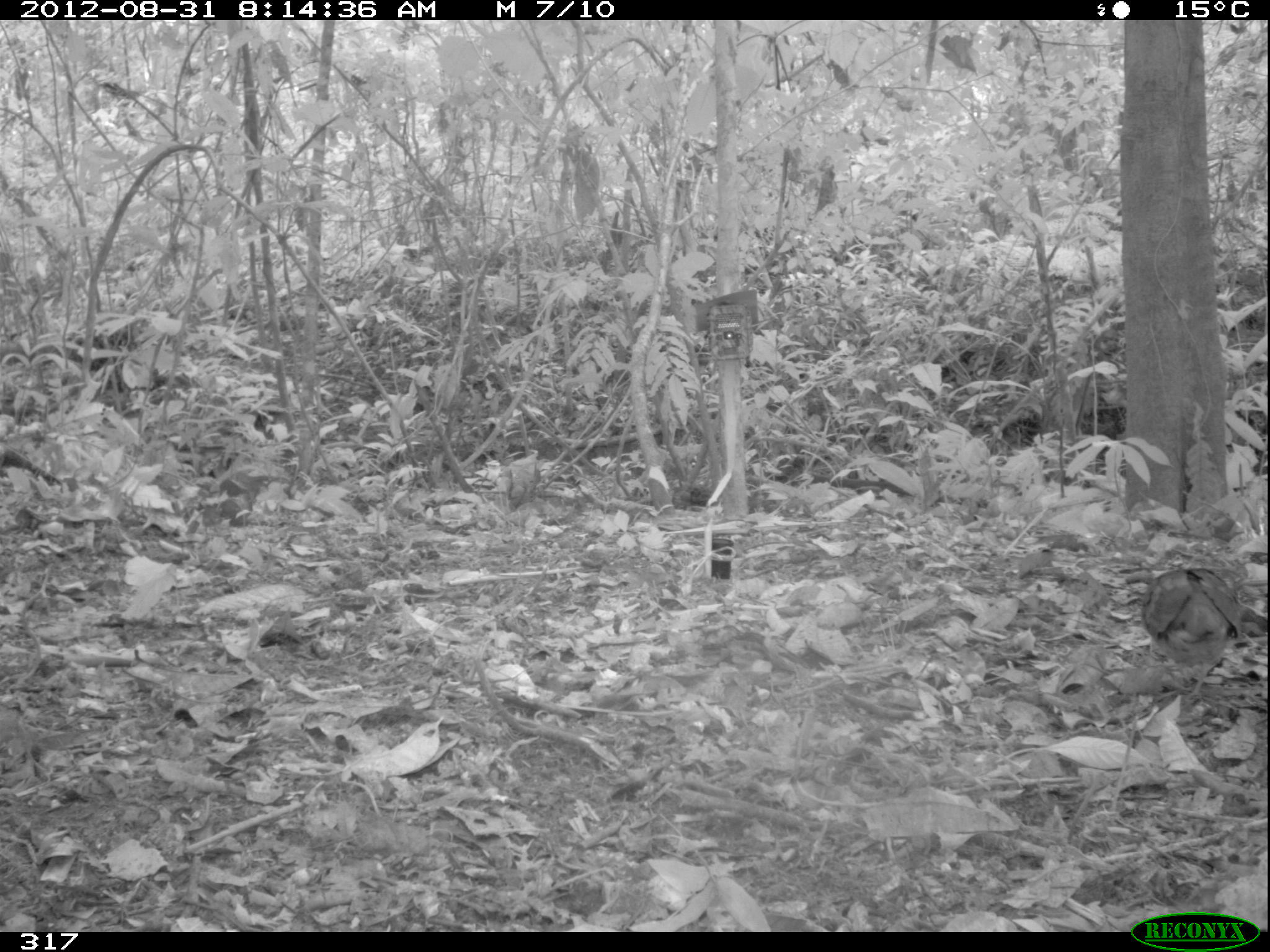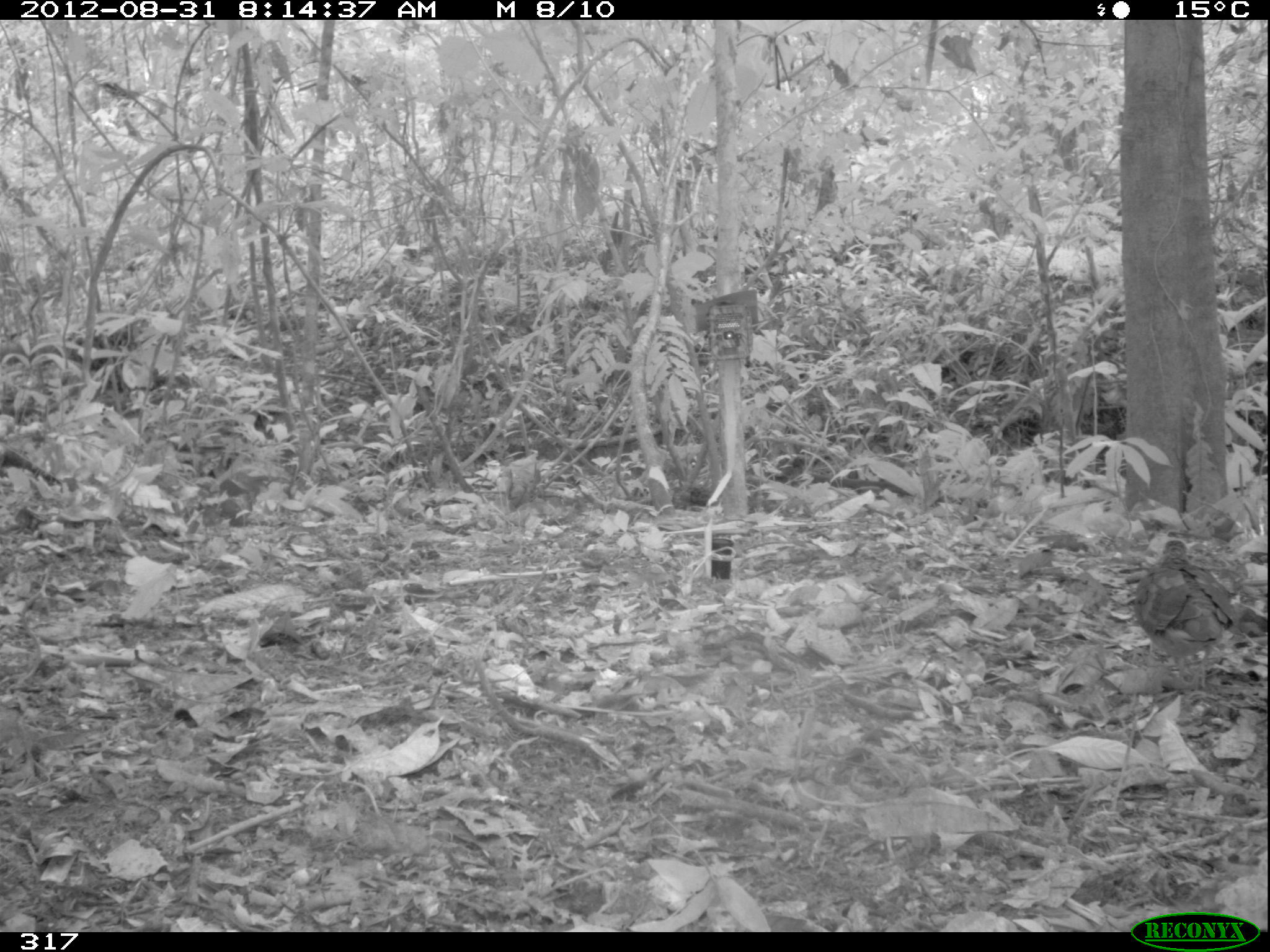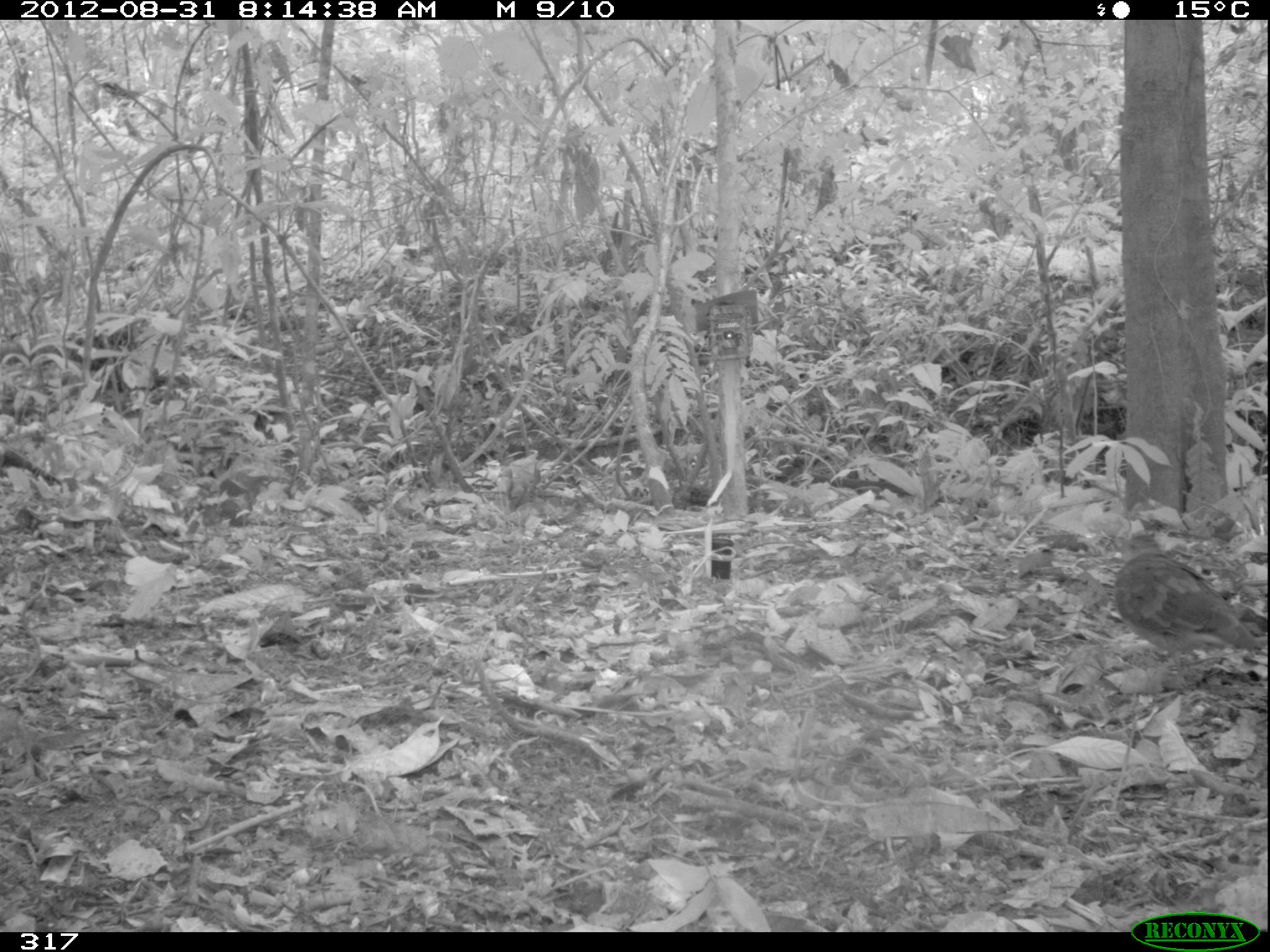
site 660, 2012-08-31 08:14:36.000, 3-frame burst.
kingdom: Animalia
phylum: Chordata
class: Aves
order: Galliformes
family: Phasianidae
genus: Alectoris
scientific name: Alectoris rufa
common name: red-legged partridge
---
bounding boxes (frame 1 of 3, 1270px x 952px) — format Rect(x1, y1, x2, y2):
alectoris rufa: Rect(1138, 567, 1239, 697)